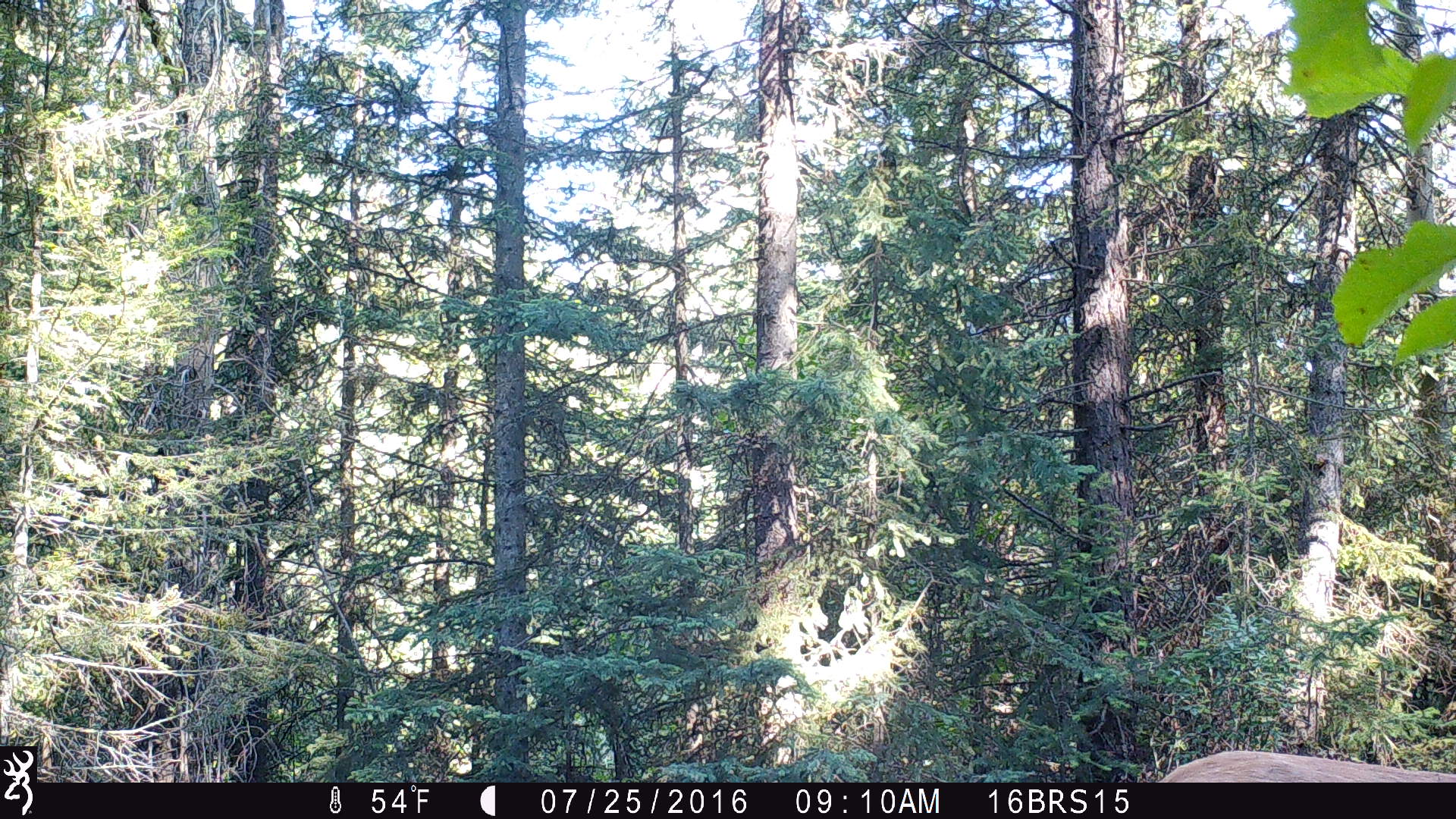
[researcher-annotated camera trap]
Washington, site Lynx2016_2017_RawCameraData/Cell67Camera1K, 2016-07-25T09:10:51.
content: unidentified animal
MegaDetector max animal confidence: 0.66